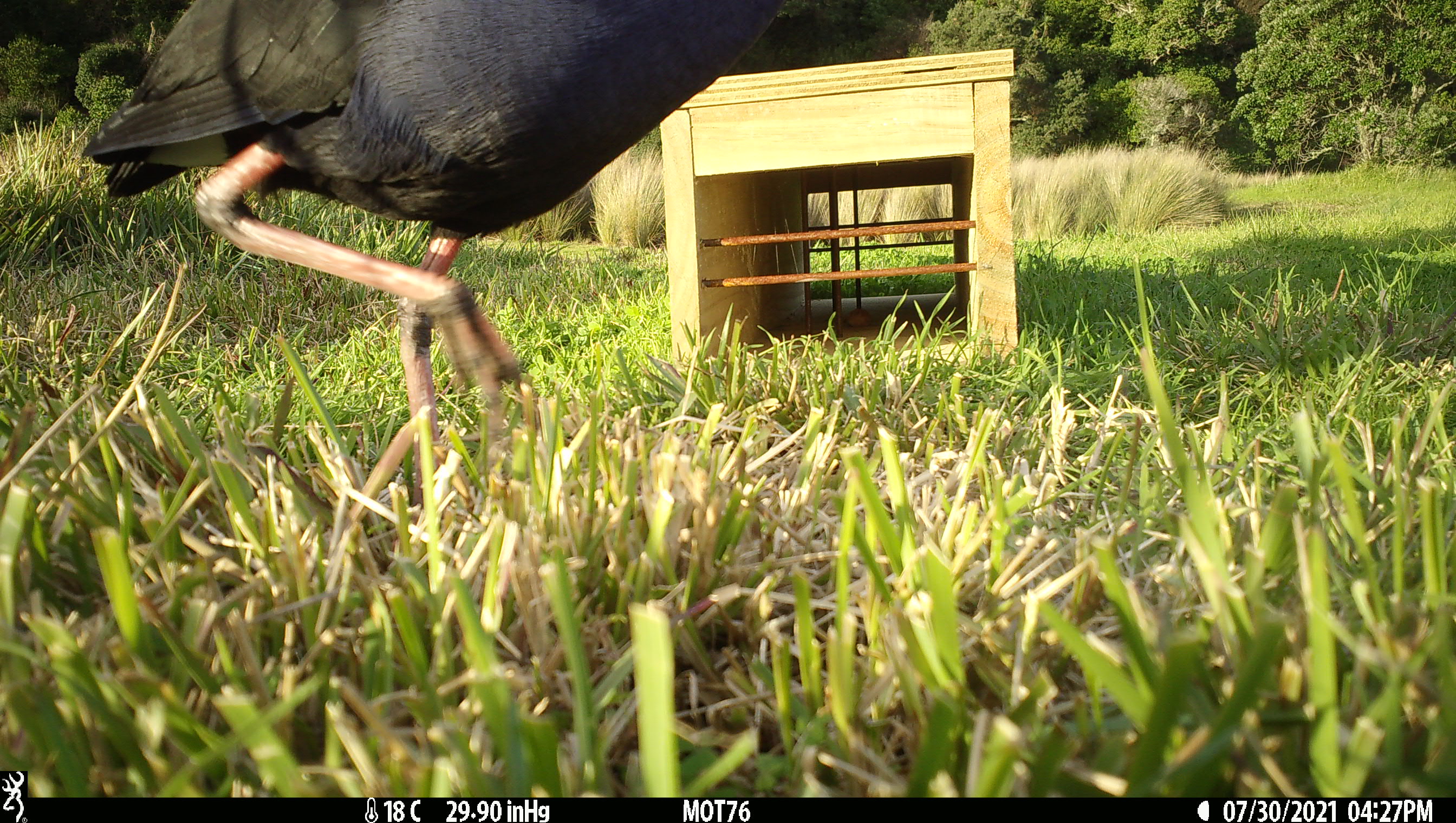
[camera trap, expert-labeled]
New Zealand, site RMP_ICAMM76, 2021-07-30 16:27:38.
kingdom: Animalia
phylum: Chordata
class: Aves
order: Gruiformes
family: Rallidae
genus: Porphyrio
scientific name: Porphyrio melanotus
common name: australasian swamphen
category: pukeko